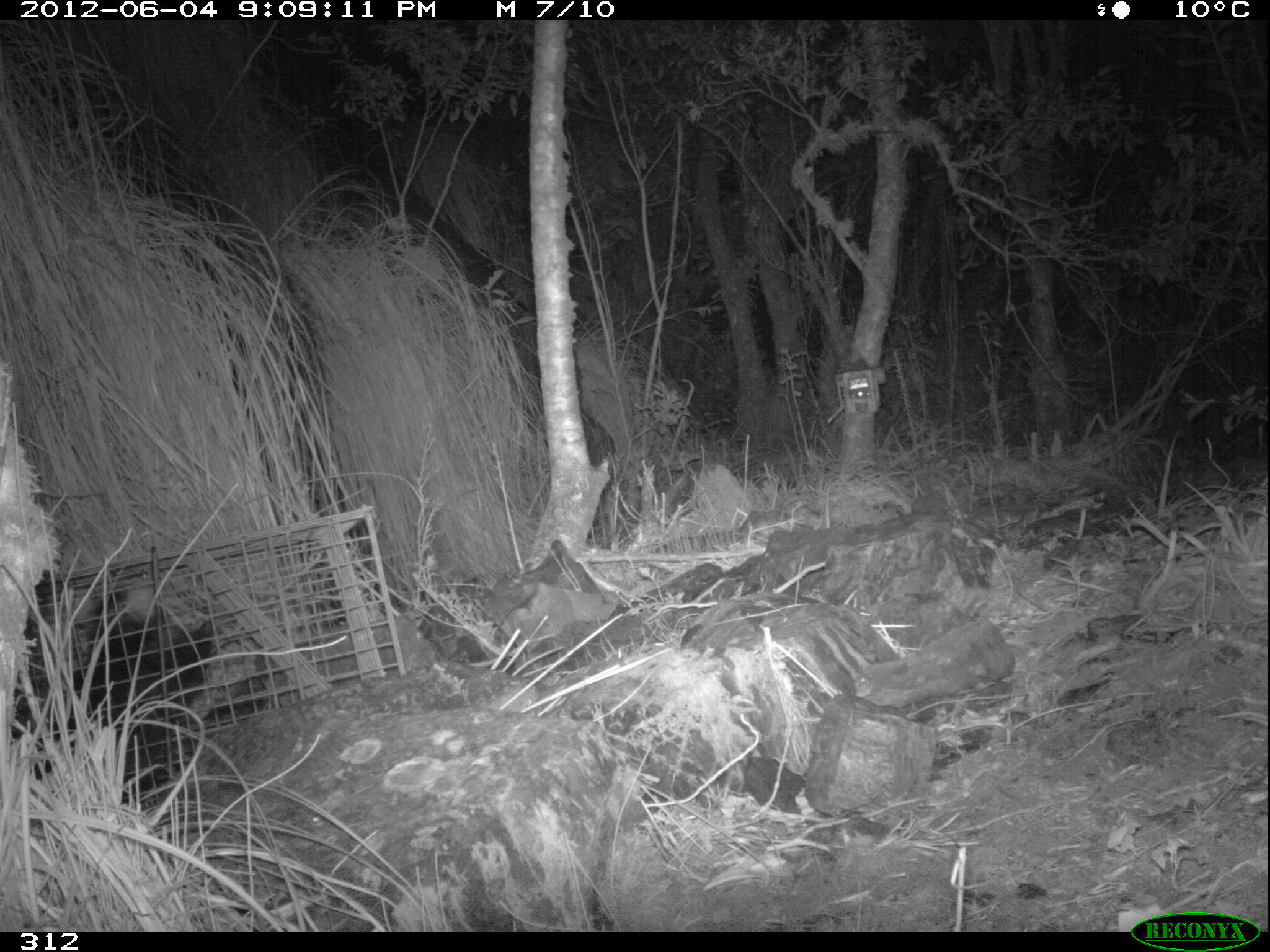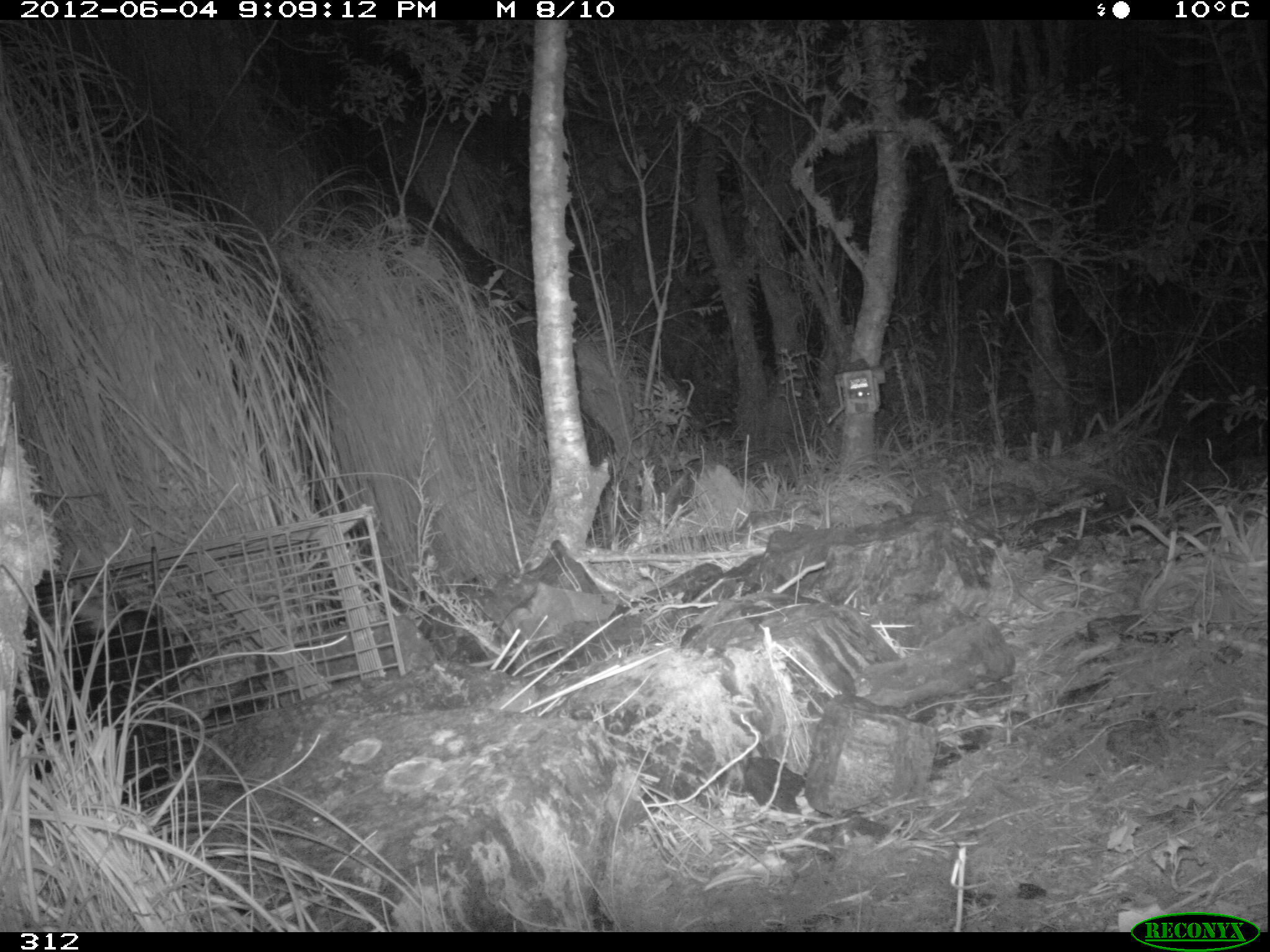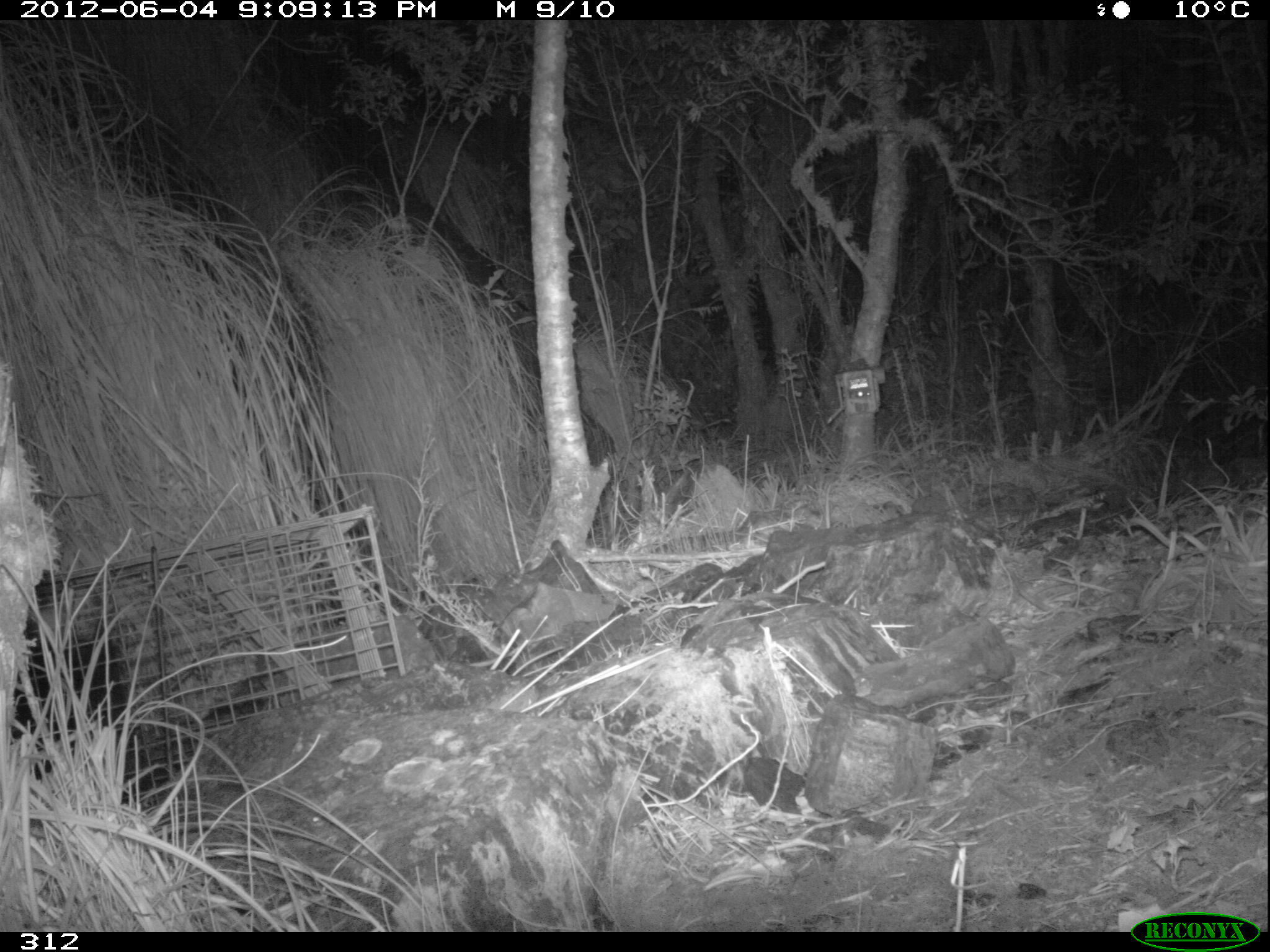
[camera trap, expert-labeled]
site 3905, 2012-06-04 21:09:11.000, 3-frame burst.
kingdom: Animalia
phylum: Chordata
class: Mammalia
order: Didelphimorphia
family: Didelphidae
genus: Didelphis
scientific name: Didelphis pernigra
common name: andean white-eared opossum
Didelphis pernigra (andean white-eared opossum).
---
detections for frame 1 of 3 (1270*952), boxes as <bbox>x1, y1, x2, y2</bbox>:
didelphis pernigra: <bbox>11, 572, 222, 804</bbox>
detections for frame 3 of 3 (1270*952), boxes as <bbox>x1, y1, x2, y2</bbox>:
didelphis pernigra: <bbox>9, 583, 149, 758</bbox>